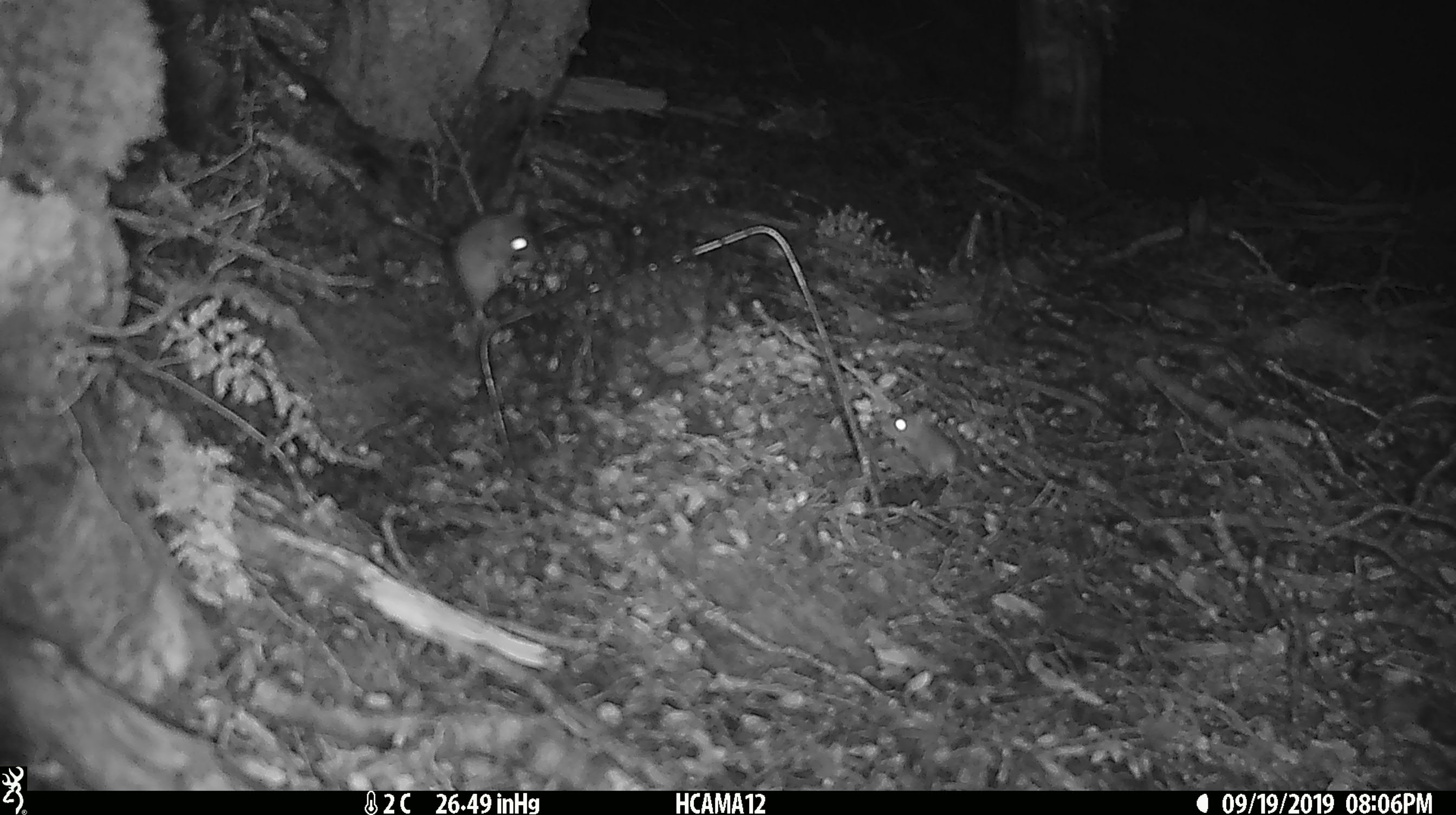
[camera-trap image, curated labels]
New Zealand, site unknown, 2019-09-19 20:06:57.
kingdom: Animalia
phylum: Chordata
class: Mammalia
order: Rodentia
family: Muridae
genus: Mus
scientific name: Mus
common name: mouse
Mouse (Mus).